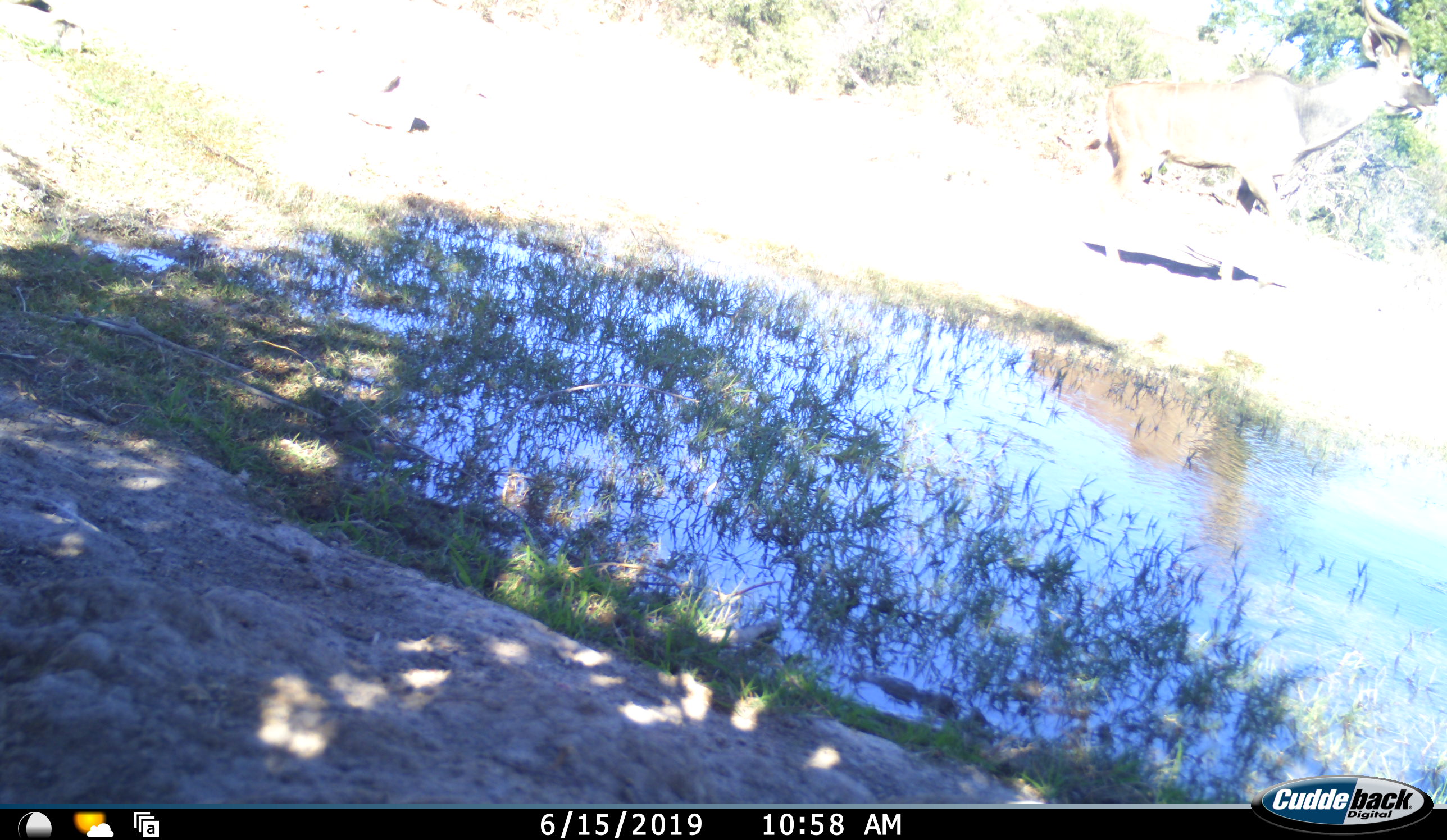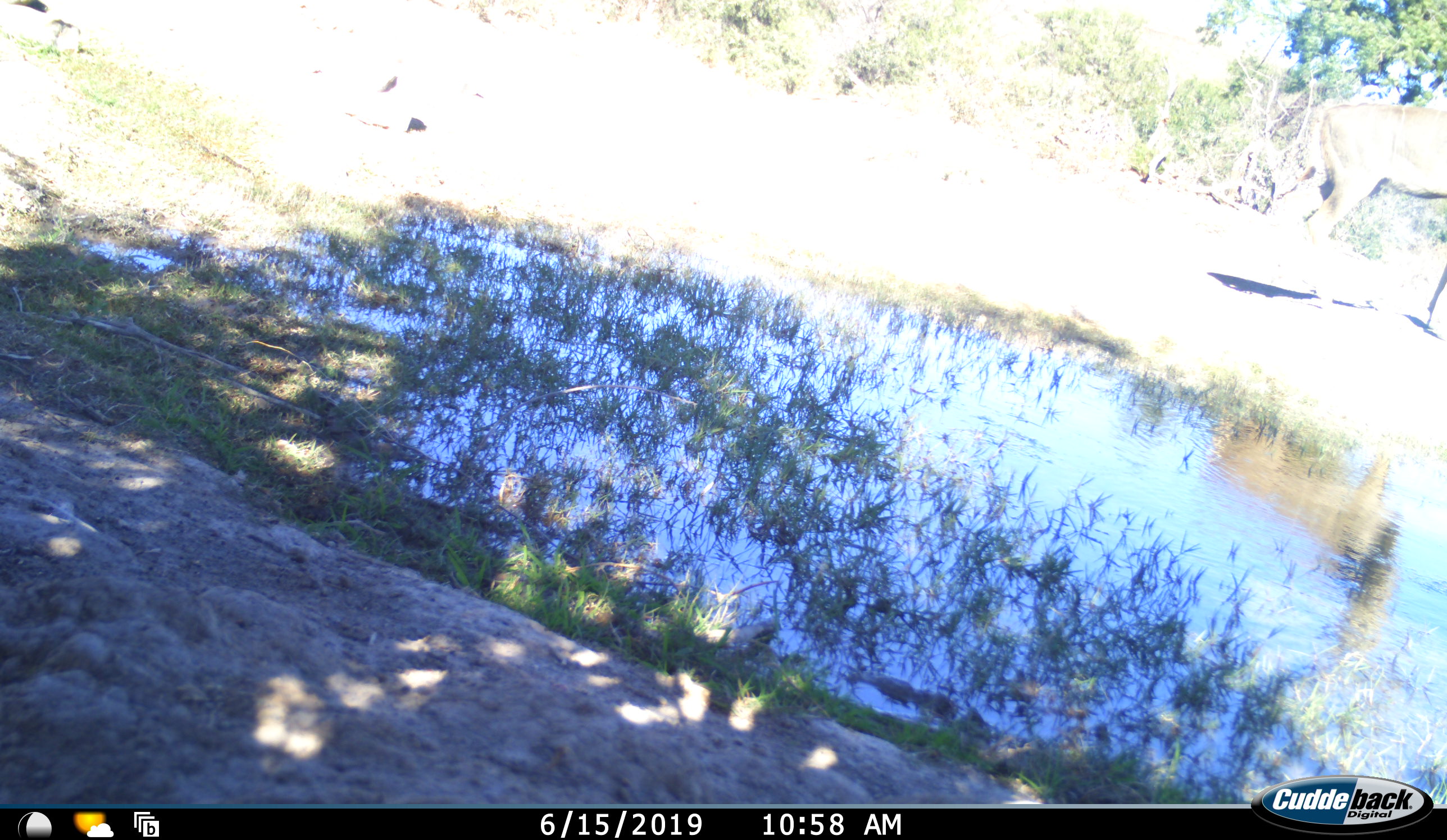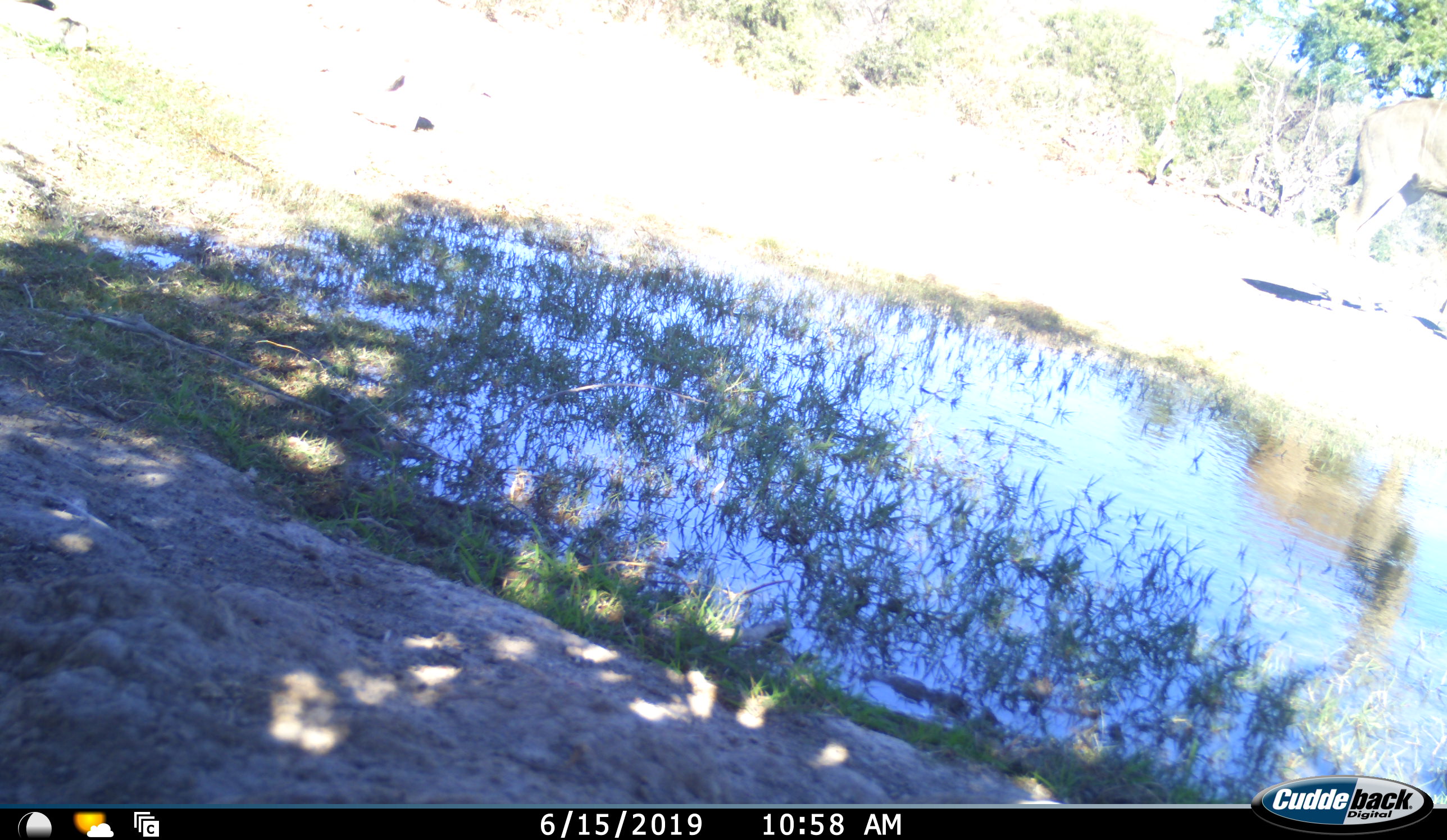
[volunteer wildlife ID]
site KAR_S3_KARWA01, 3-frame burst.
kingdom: Animalia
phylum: Chordata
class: Mammalia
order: Artiodactyla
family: Bovidae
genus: Tragelaphus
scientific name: Tragelaphus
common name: kudu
Kudu (Tragelaphus), count 1. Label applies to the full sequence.